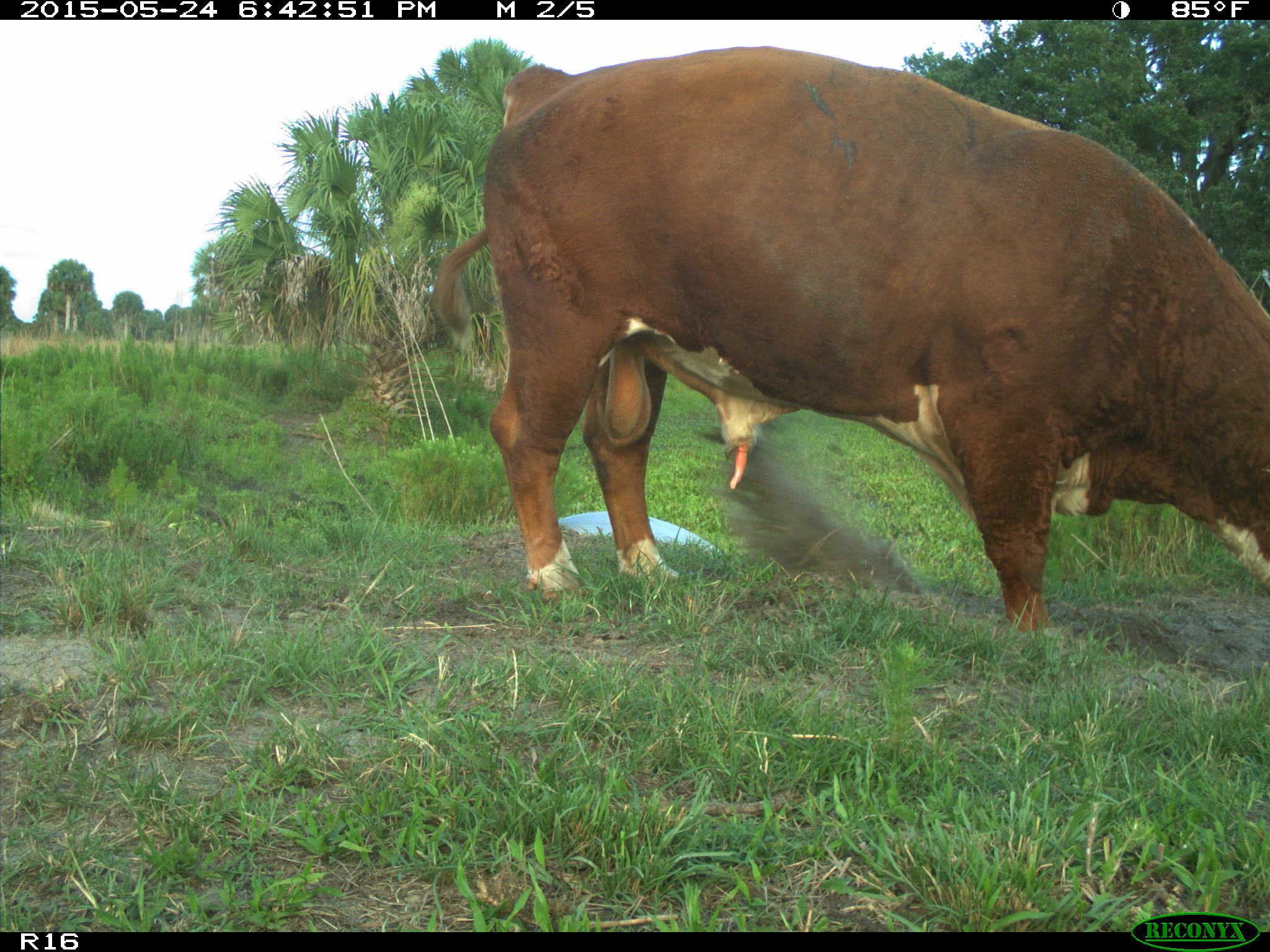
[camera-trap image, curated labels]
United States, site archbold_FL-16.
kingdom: Animalia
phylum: Chordata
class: Mammalia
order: Artiodactyla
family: Bovidae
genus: Bos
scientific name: Bos taurus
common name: domestic cow